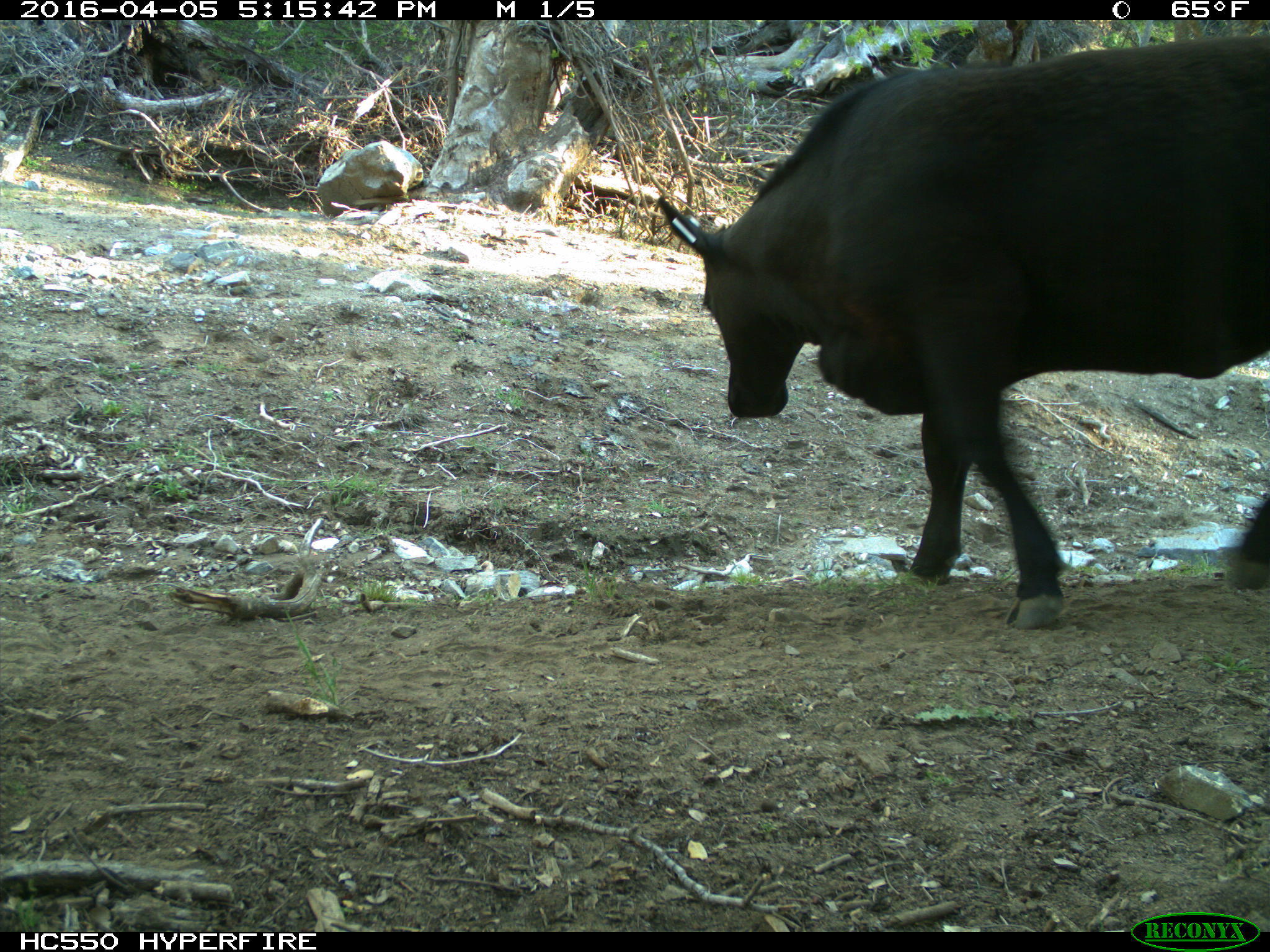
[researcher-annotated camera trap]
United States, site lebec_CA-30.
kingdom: Animalia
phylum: Chordata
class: Mammalia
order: Artiodactyla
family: Bovidae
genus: Bos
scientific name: Bos taurus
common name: domestic cow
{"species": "Bos taurus (domestic cow)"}